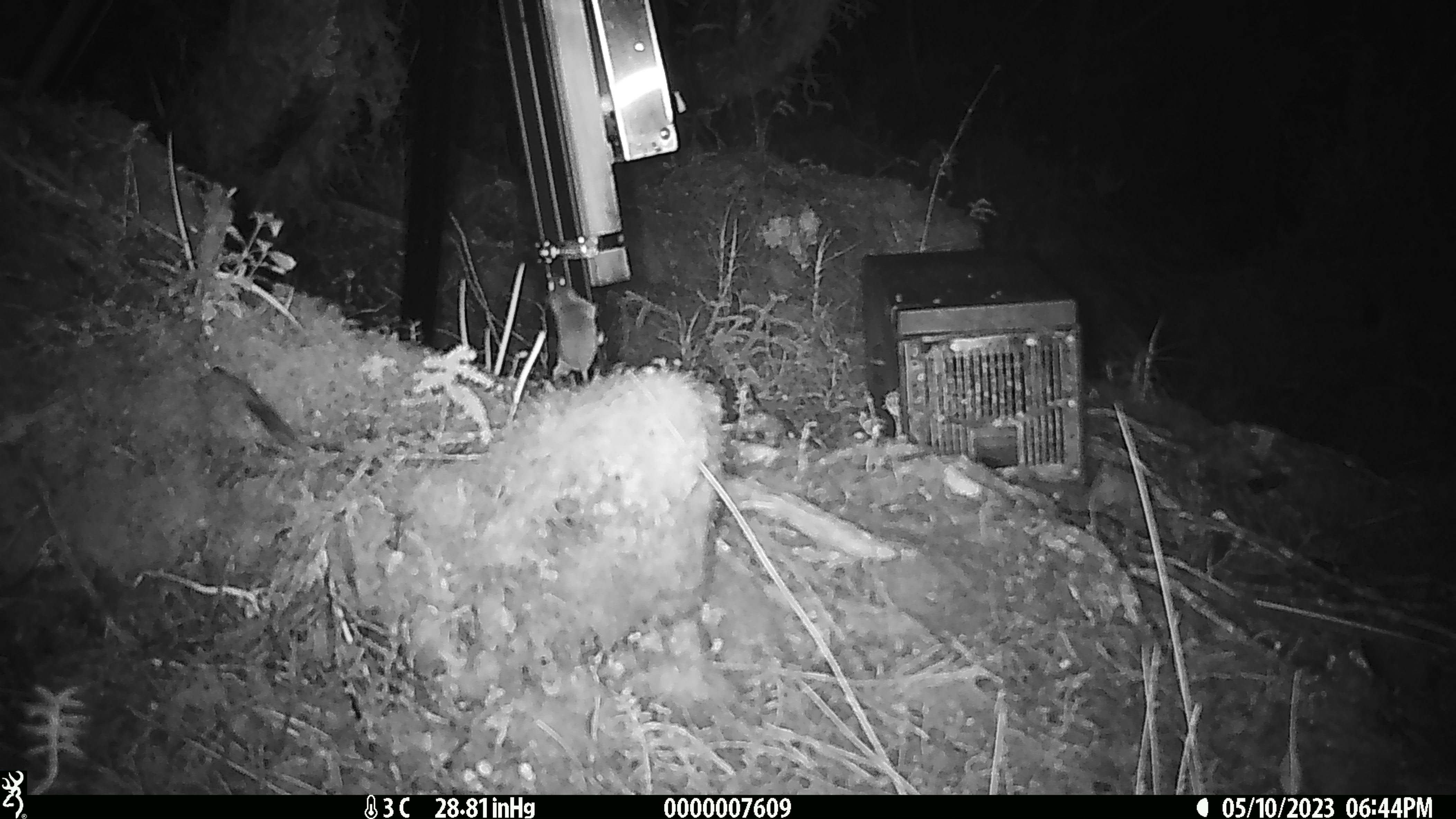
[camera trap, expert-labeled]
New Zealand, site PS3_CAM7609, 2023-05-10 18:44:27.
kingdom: Animalia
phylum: Chordata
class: Mammalia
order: Rodentia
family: Muridae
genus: Mus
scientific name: Mus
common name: mouse